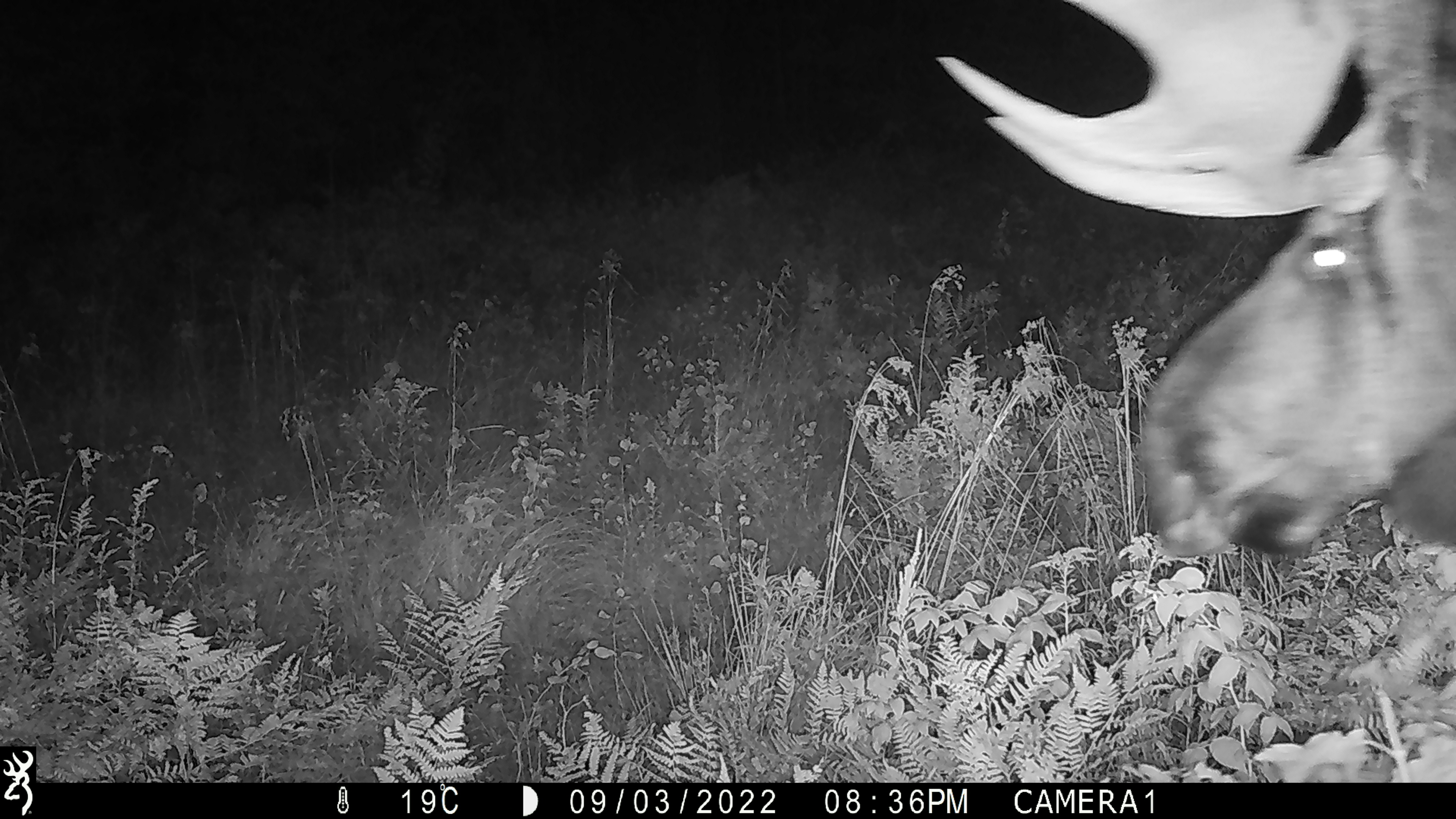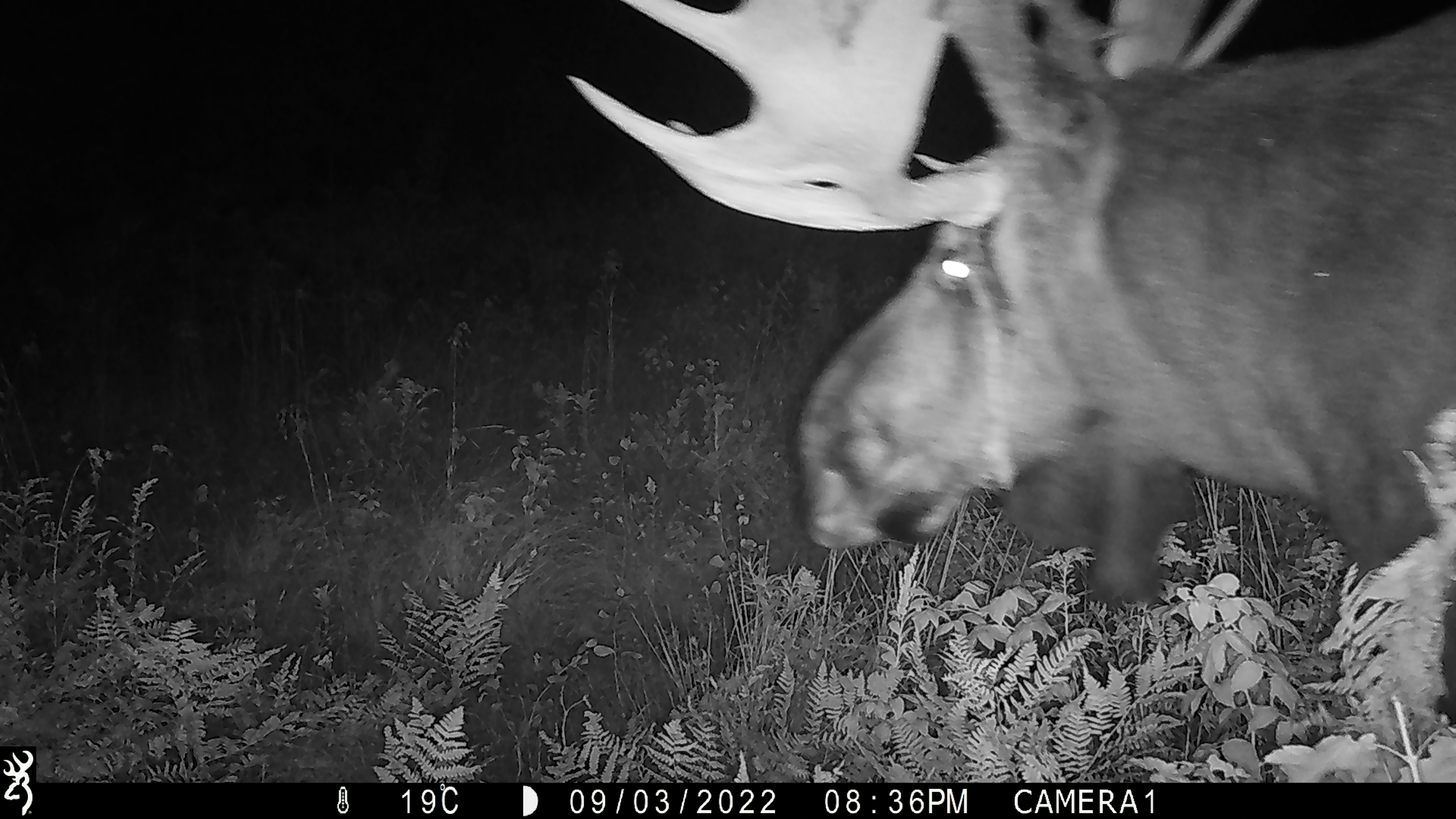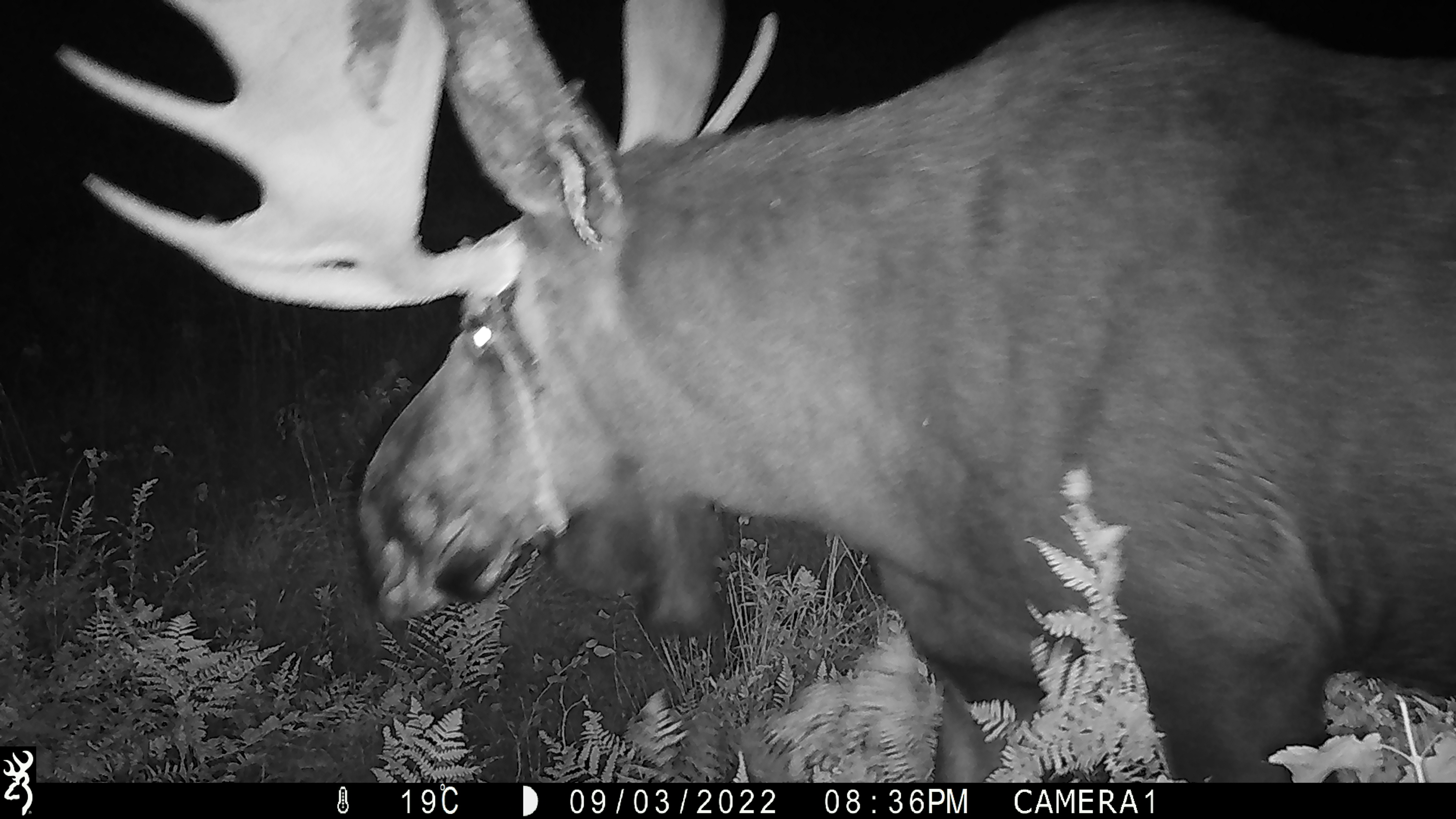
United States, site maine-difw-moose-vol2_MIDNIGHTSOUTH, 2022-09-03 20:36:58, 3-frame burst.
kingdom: Animalia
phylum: Chordata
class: Mammalia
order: Artiodactyla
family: Cervidae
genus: Alces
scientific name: Alces alces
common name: moose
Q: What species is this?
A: Moose (Alces alces).